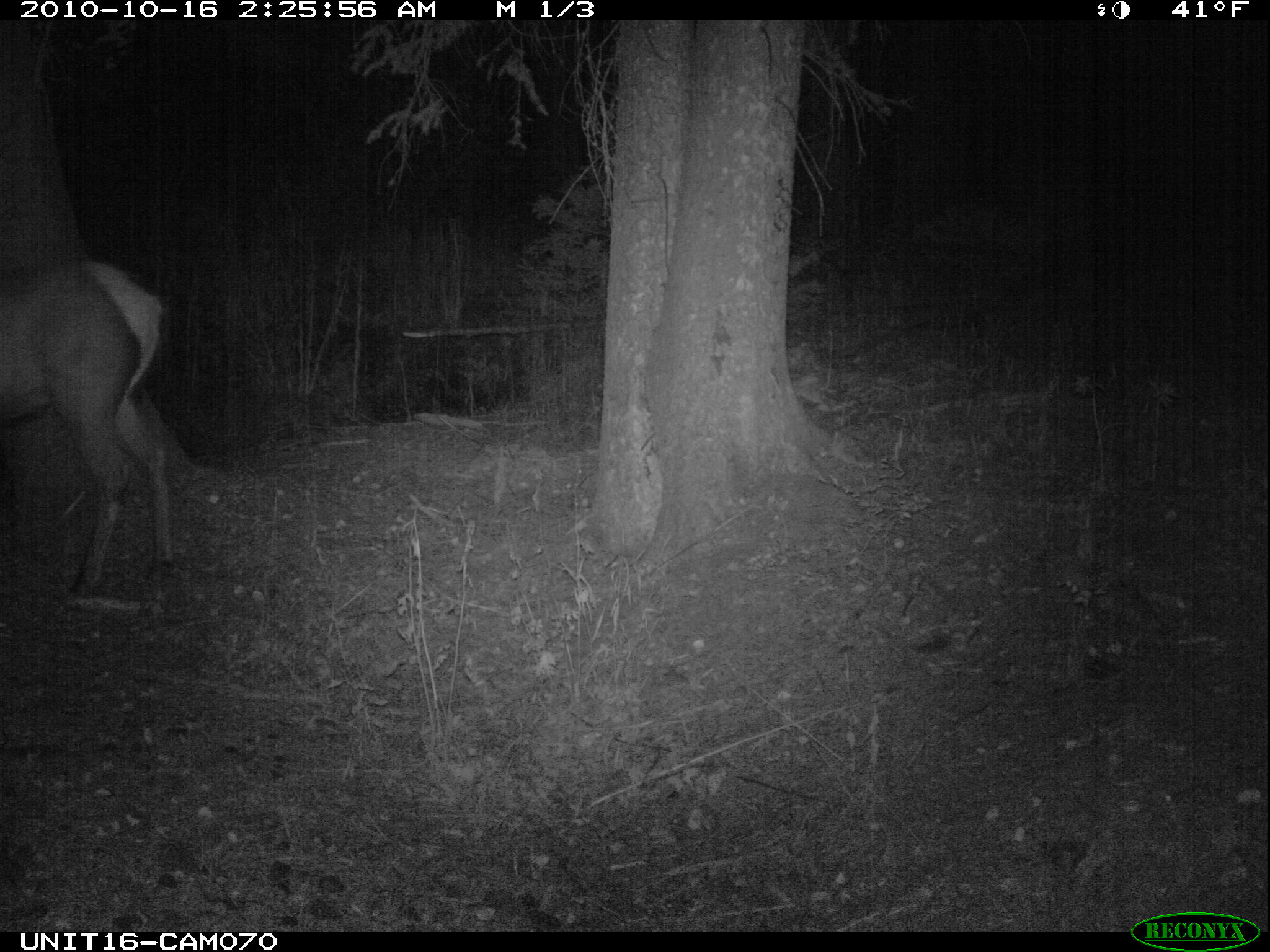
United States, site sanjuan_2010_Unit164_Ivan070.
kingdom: Animalia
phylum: Chordata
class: Mammalia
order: Artiodactyla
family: Cervidae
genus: Cervus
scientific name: Cervus elaphus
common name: red deer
Cervus elaphus (red deer).